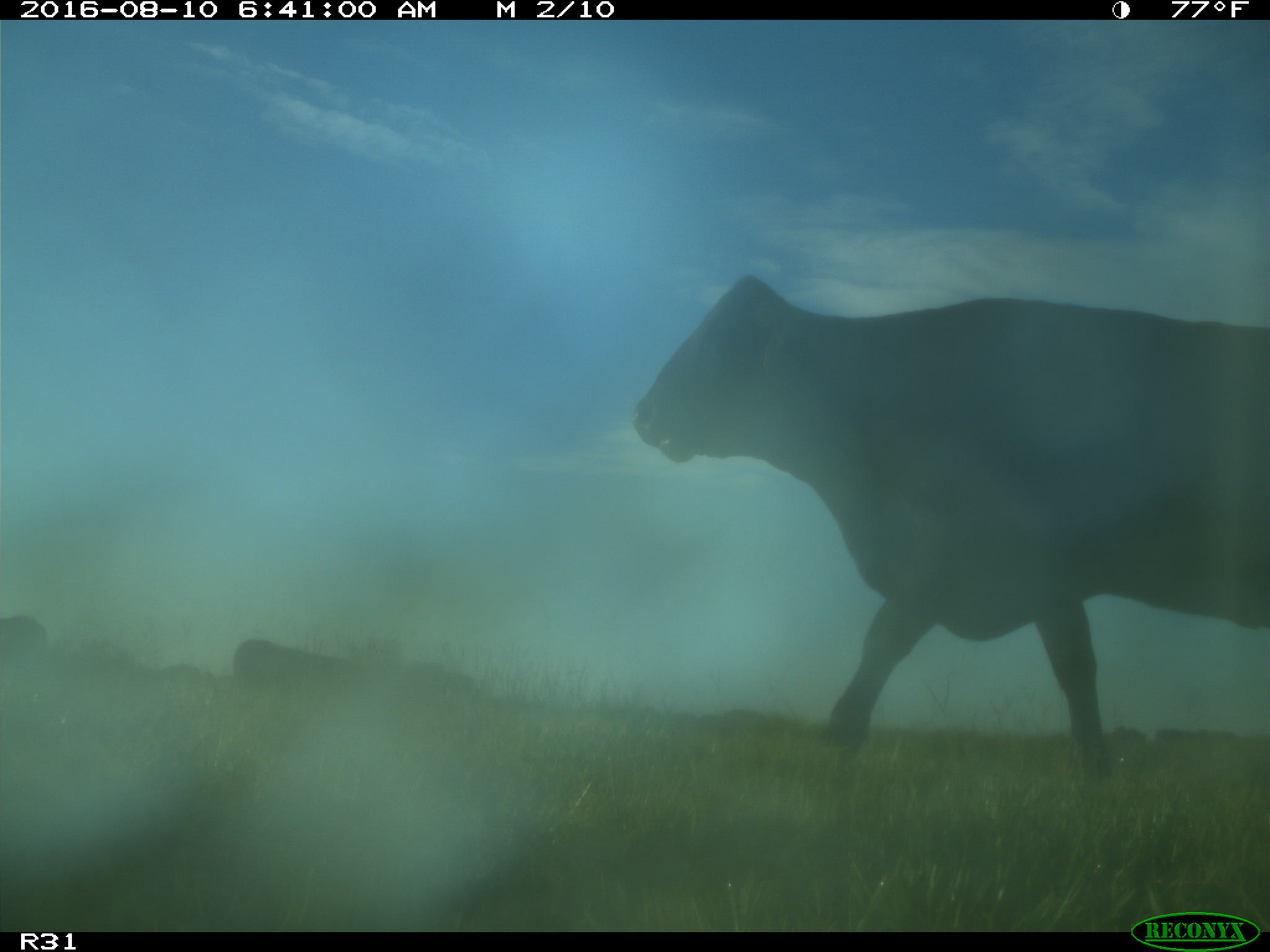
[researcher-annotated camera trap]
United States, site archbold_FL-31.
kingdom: Animalia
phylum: Chordata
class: Mammalia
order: Artiodactyla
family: Bovidae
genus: Bos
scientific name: Bos taurus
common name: domestic cow